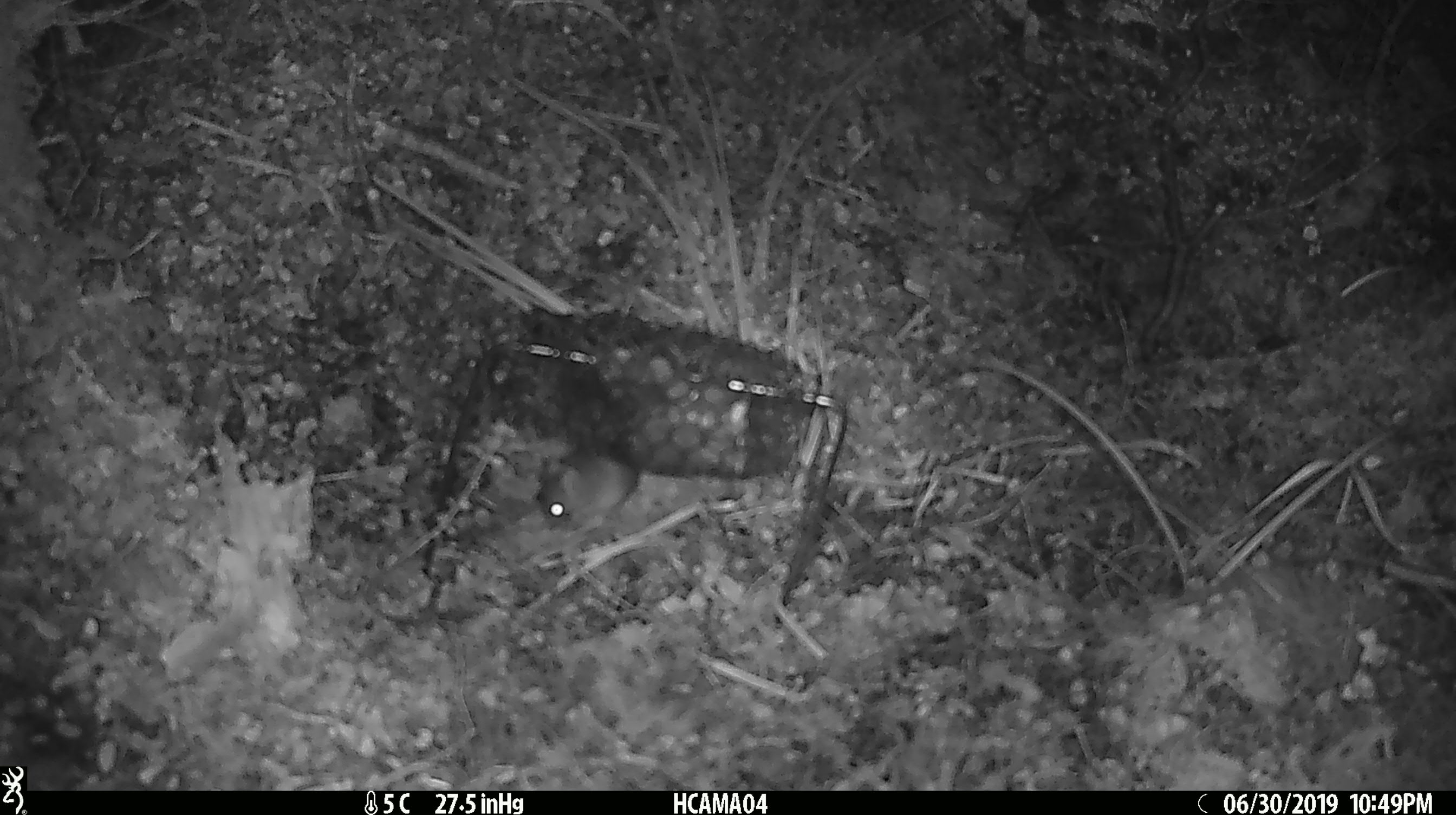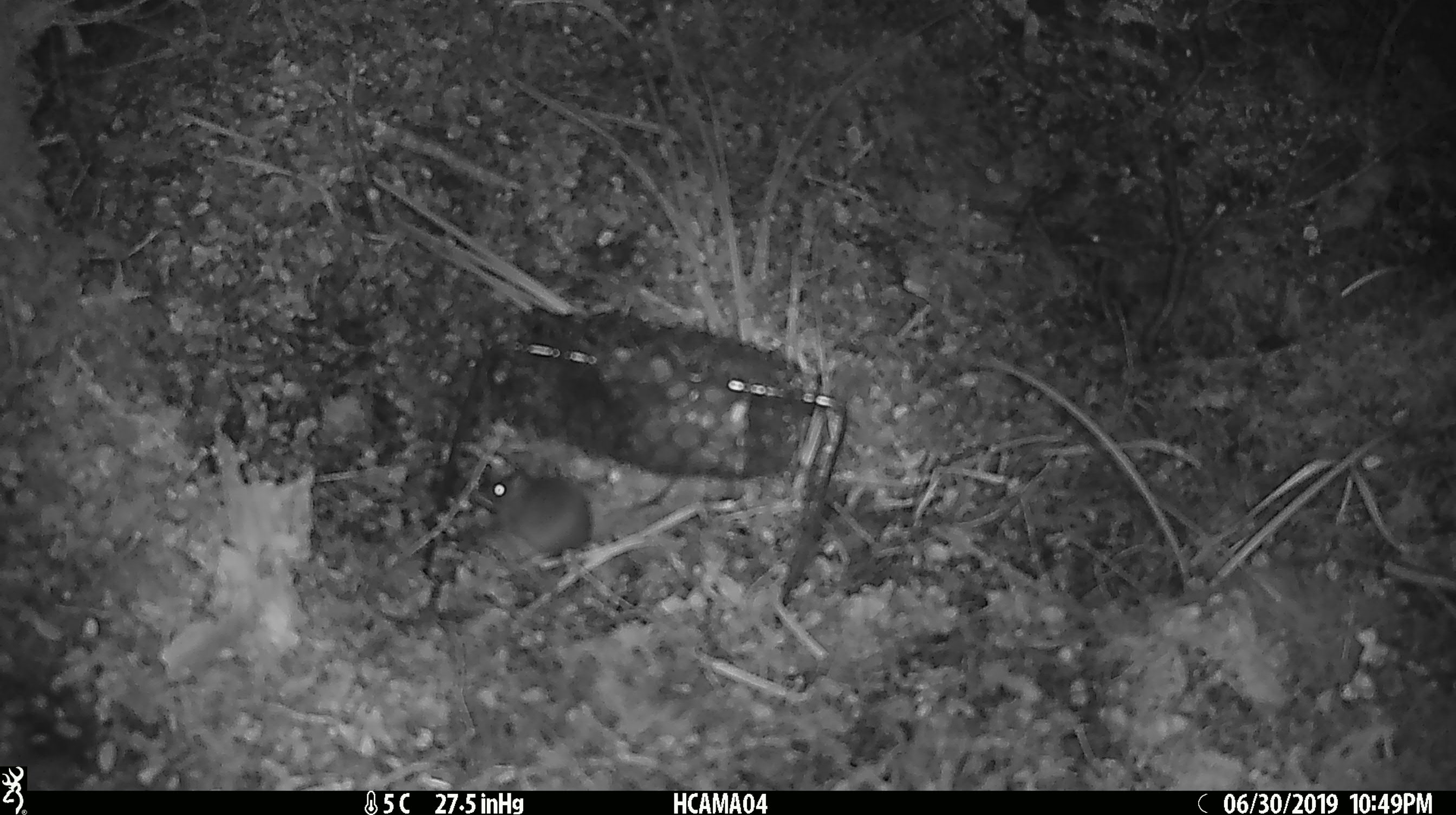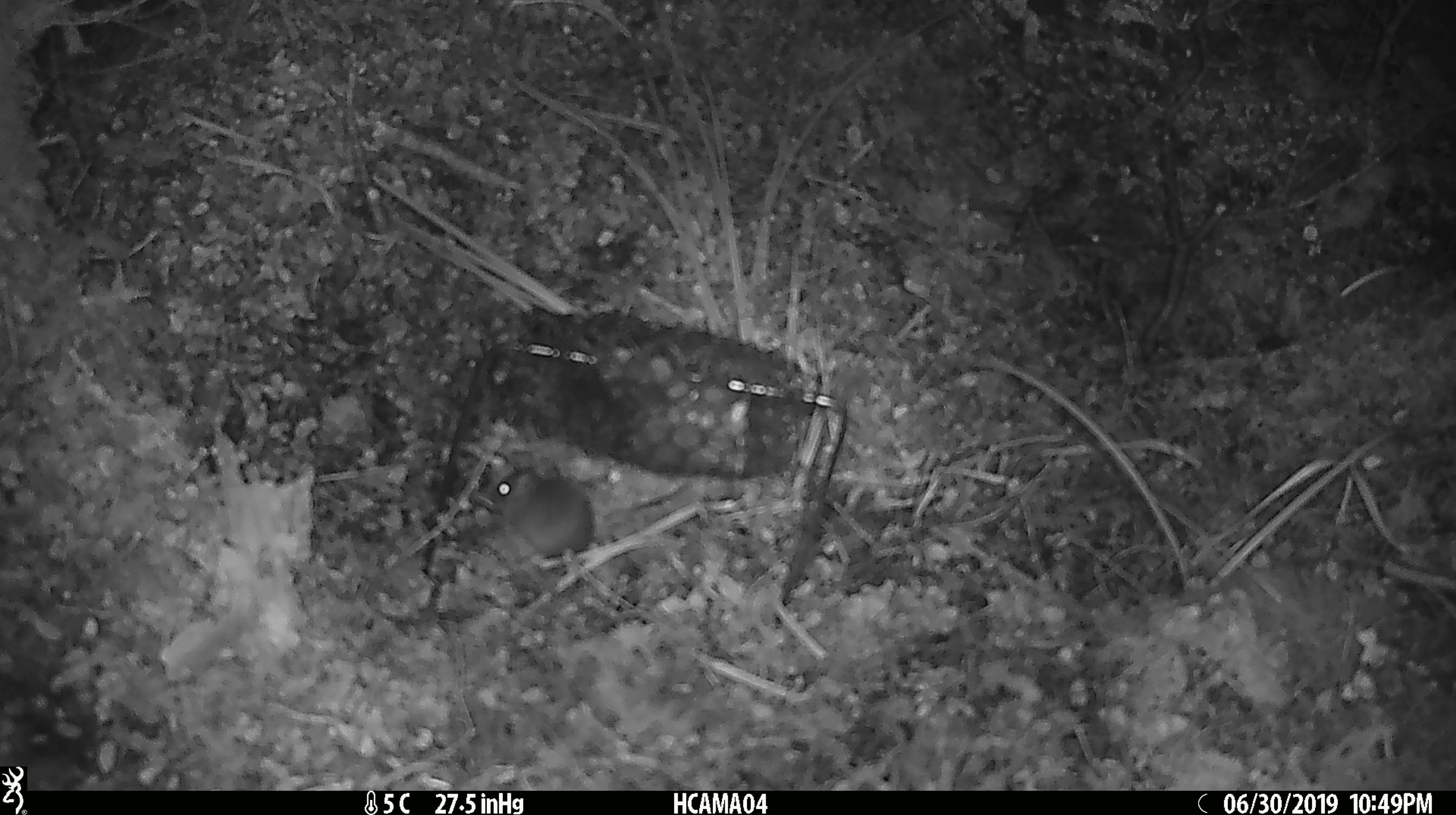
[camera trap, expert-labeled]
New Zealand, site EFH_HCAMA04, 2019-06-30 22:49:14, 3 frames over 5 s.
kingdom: Animalia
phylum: Chordata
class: Mammalia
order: Rodentia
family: Muridae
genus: Mus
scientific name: Mus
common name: mouse